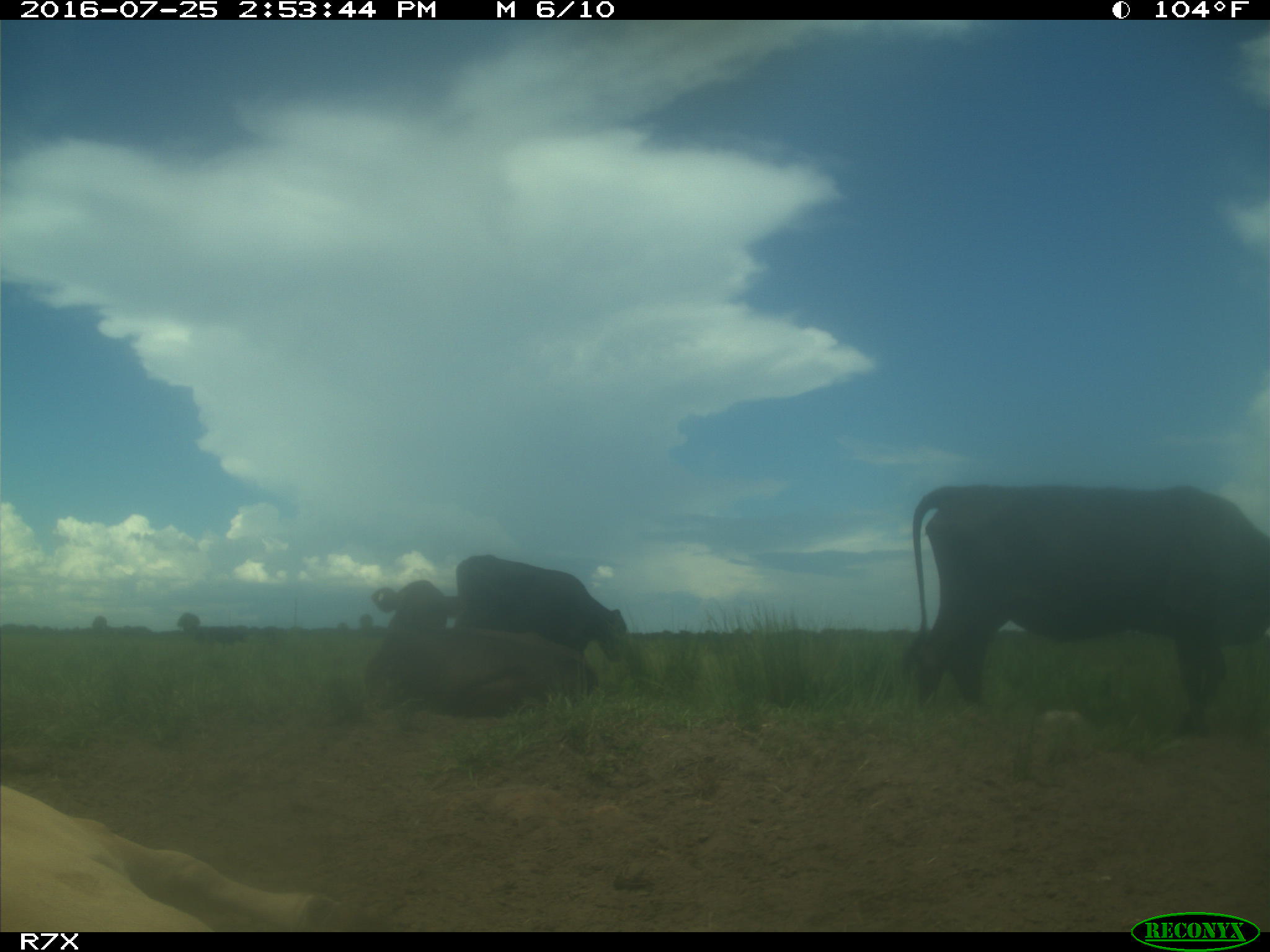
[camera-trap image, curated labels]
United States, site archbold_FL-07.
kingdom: Animalia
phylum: Chordata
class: Mammalia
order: Artiodactyla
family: Bovidae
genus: Bos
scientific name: Bos taurus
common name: domestic cow